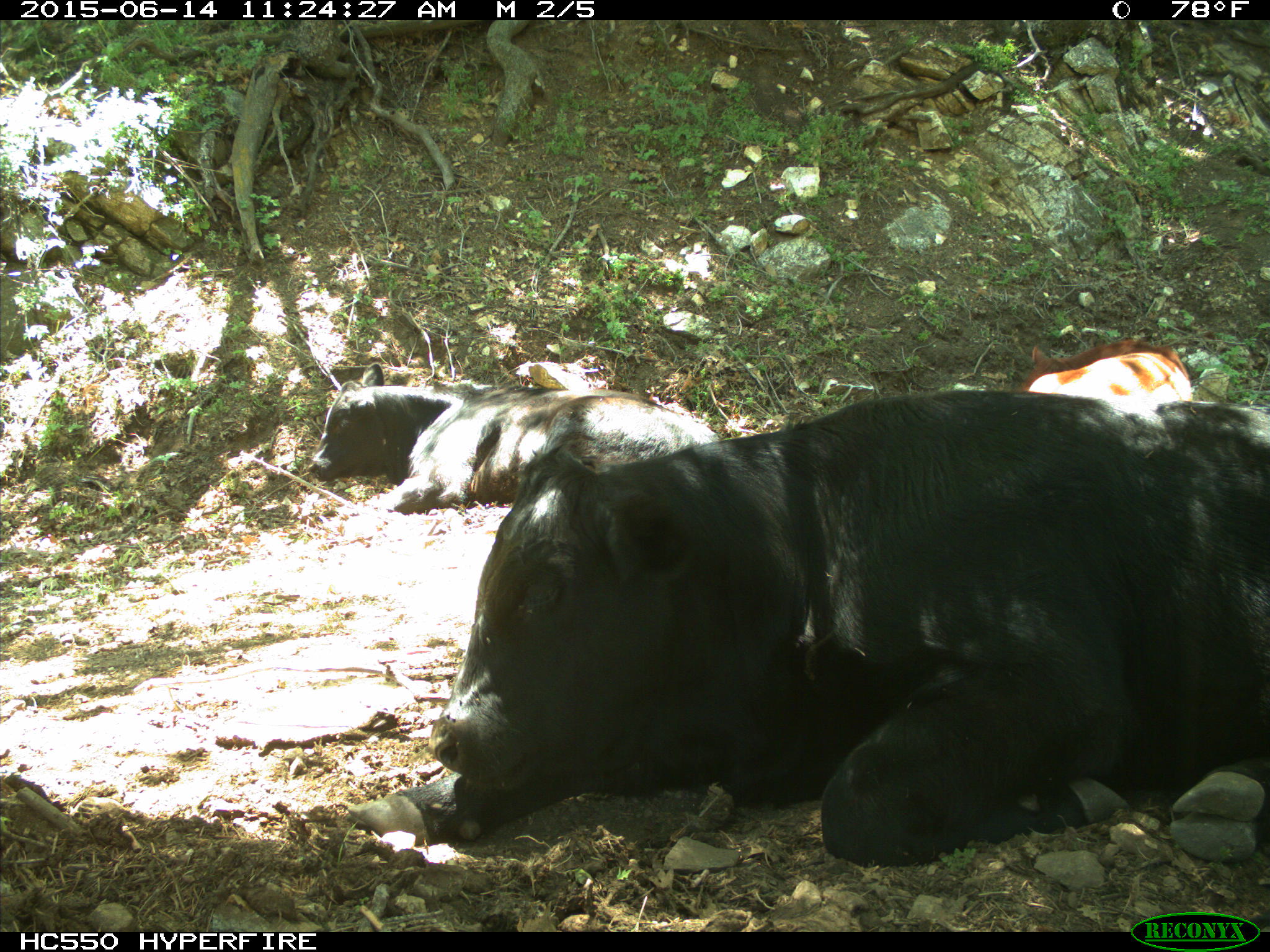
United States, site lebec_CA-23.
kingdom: Animalia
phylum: Chordata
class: Mammalia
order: Artiodactyla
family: Bovidae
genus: Bos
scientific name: Bos taurus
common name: domestic cow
Bos taurus (domestic cow).